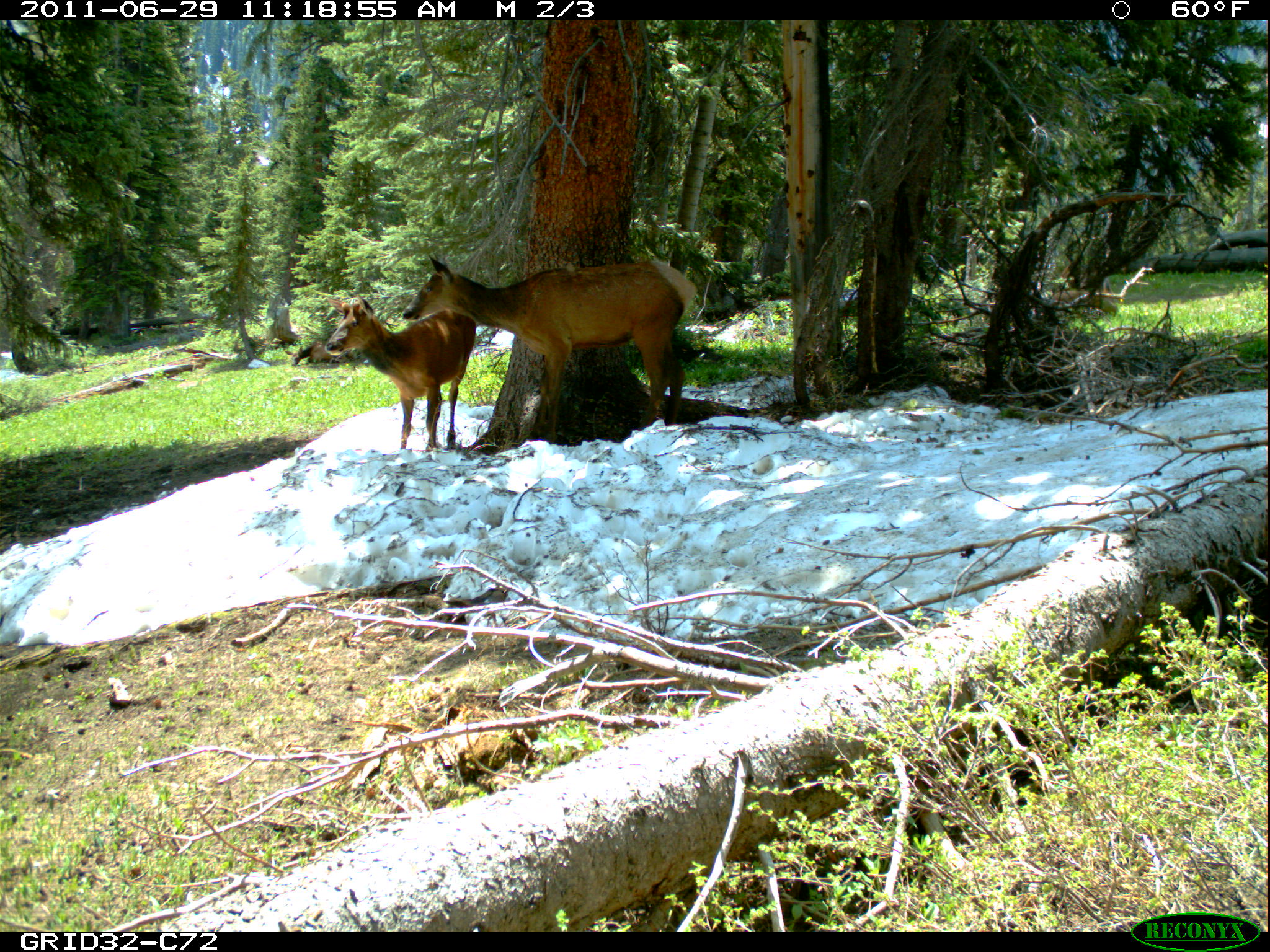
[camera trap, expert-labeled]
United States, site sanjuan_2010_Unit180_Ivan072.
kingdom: Animalia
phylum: Chordata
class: Mammalia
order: Artiodactyla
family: Cervidae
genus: Cervus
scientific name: Cervus elaphus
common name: red deer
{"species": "Cervus elaphus (red deer)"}